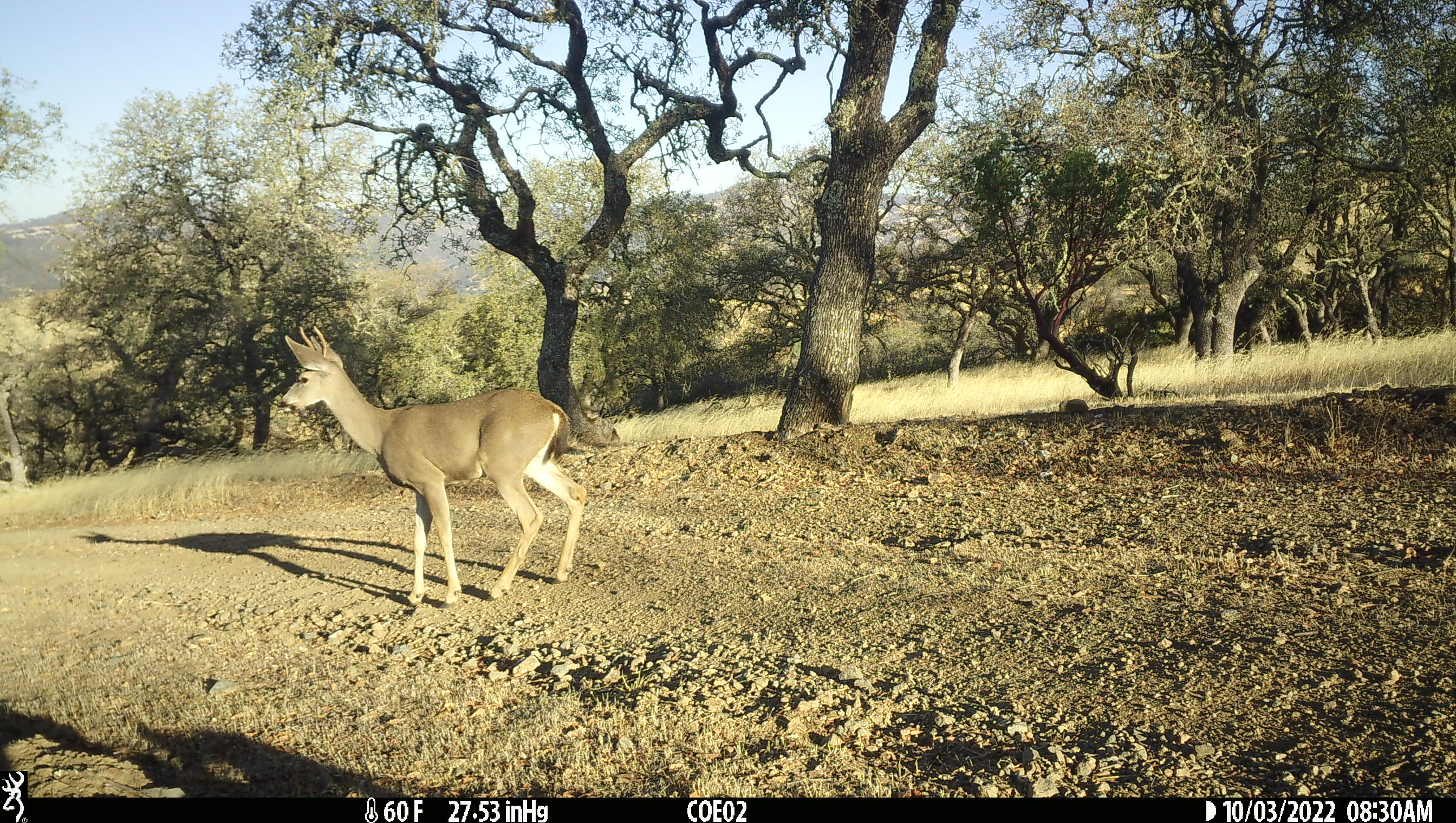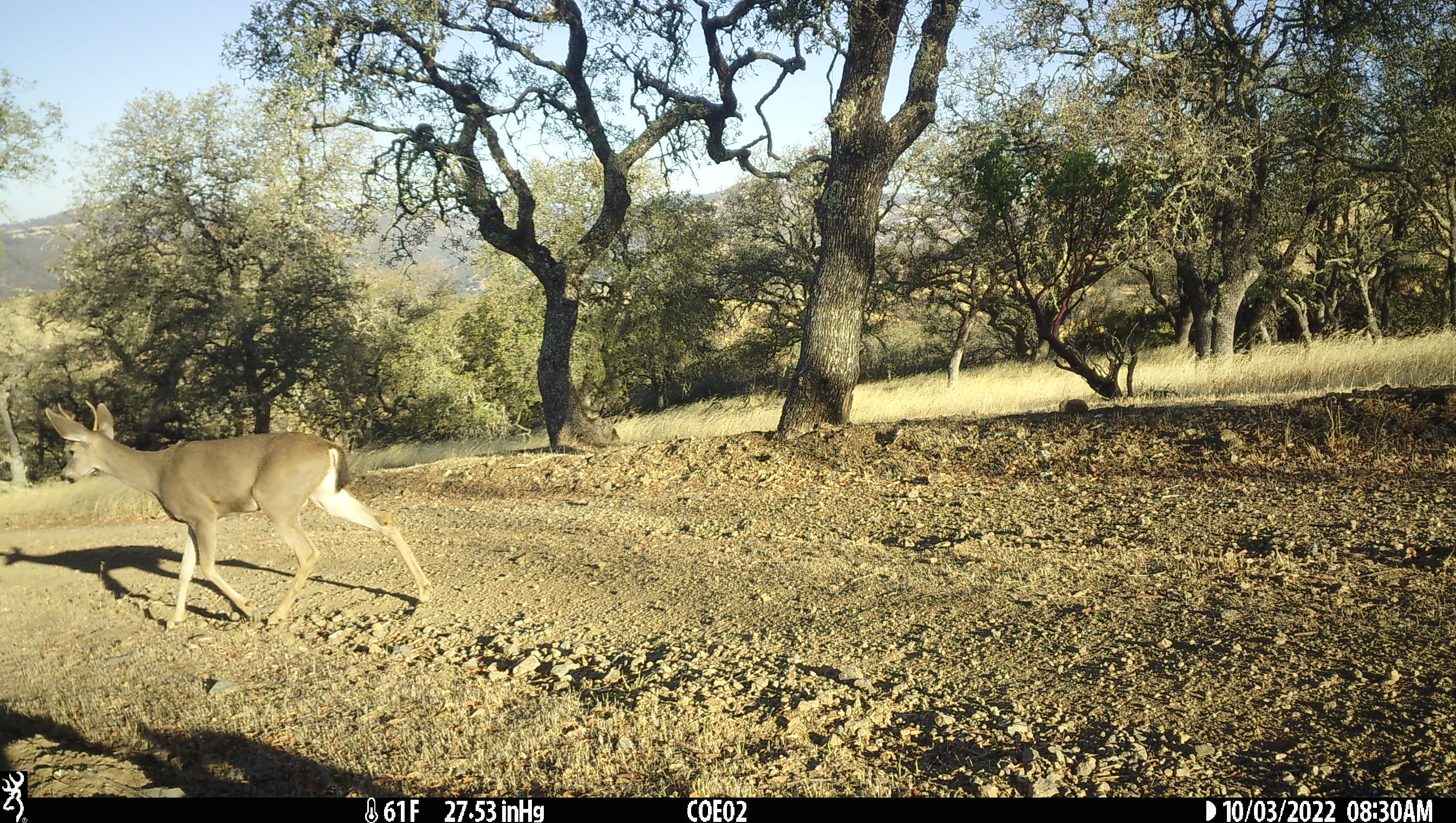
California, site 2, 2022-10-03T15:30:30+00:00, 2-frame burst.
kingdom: Animalia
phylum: Chordata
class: Mammalia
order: Artiodactyla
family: Cervidae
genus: Odocoileus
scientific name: Odocoileus hemionus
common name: mule deer